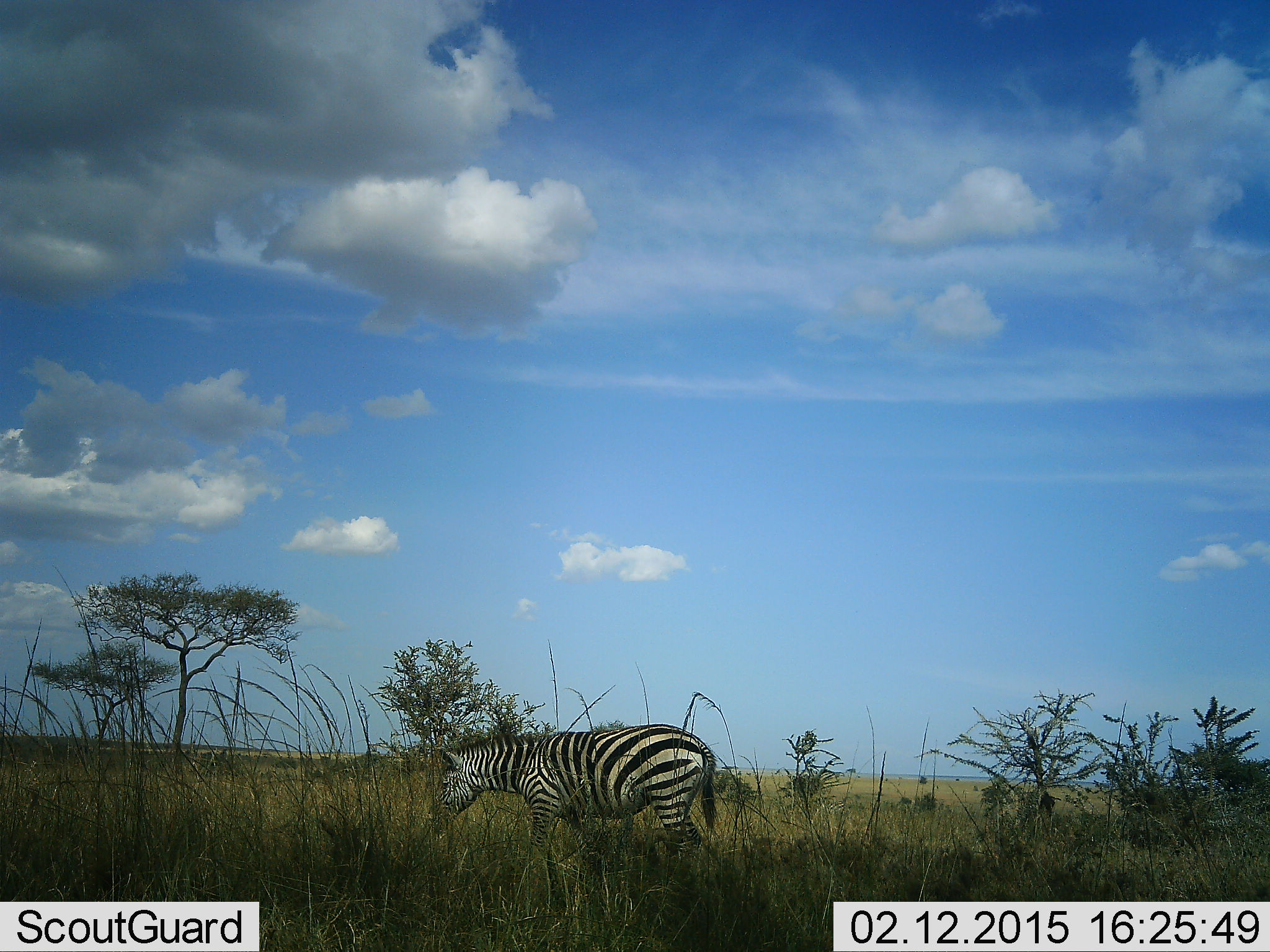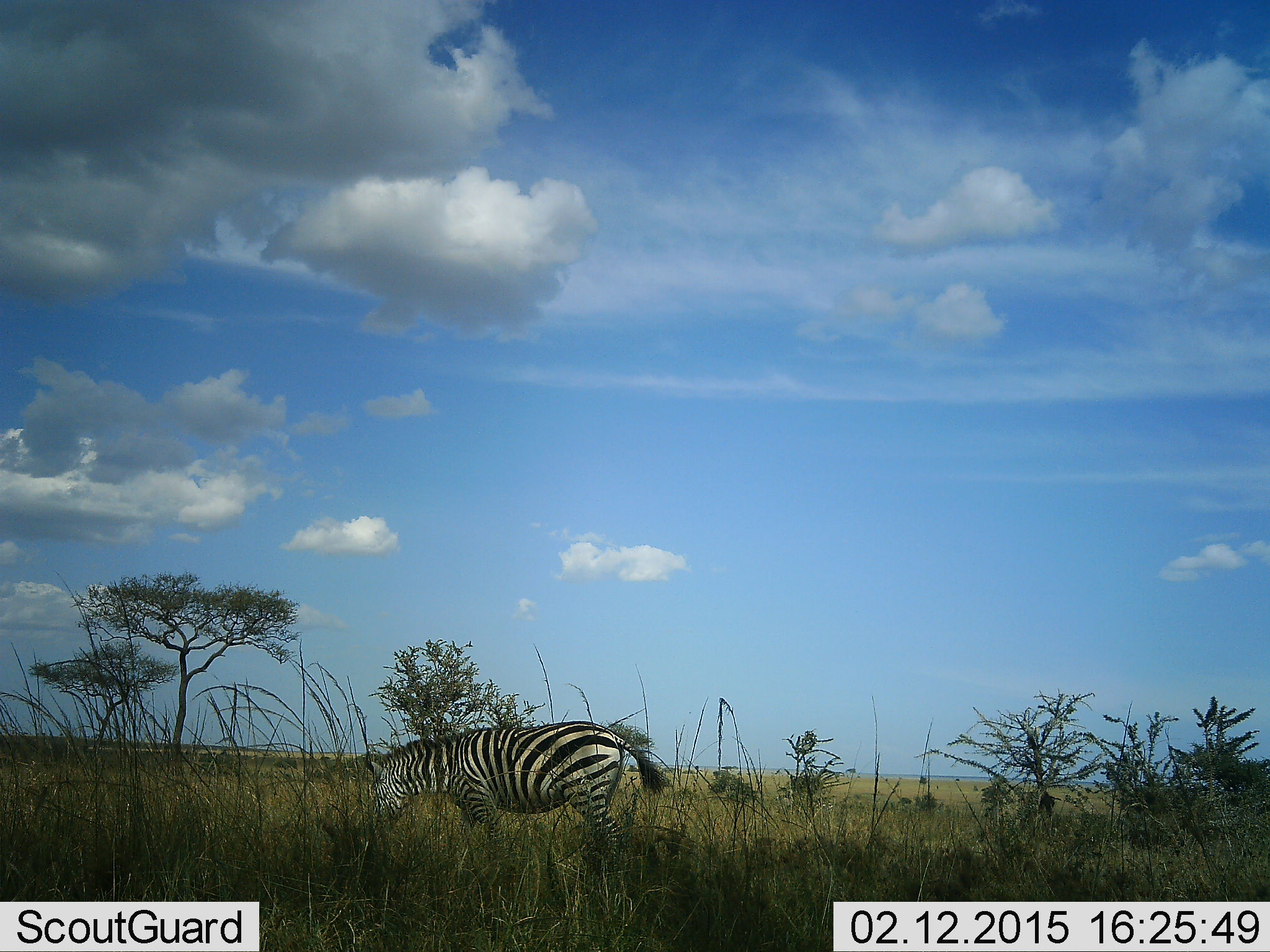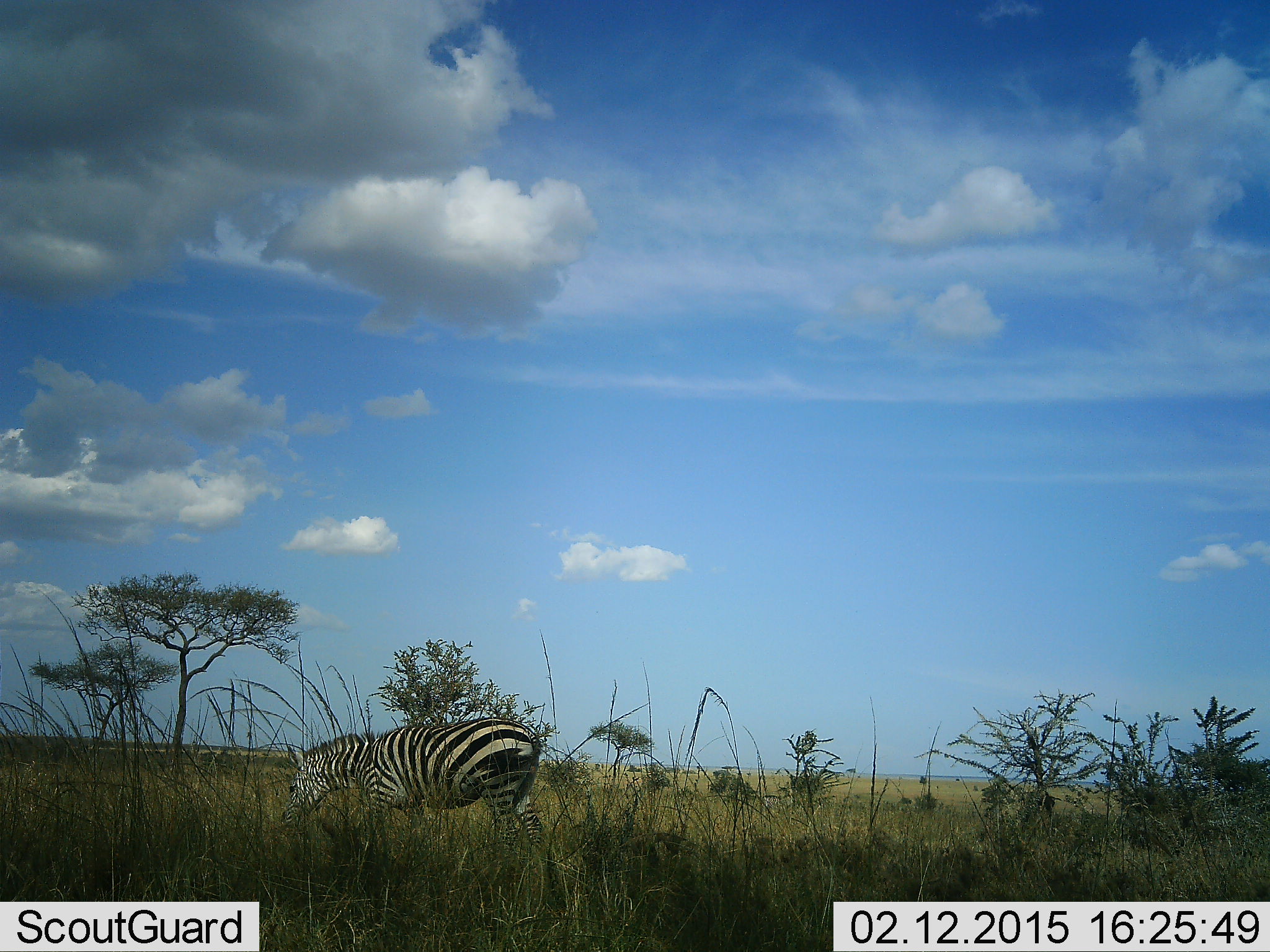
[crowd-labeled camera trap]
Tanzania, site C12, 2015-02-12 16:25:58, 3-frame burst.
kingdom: Animalia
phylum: Chordata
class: Mammalia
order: Perissodactyla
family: Equidae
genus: Equus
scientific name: Equus quagga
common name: plains zebra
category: zebra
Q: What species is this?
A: Zebra (plains zebra) (Equus quagga).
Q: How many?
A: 1.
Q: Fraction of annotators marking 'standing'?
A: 20%.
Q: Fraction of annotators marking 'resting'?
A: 0%.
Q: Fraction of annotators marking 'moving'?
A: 40%.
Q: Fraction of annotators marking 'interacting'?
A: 0%.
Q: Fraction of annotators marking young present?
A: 0%.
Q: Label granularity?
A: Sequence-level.